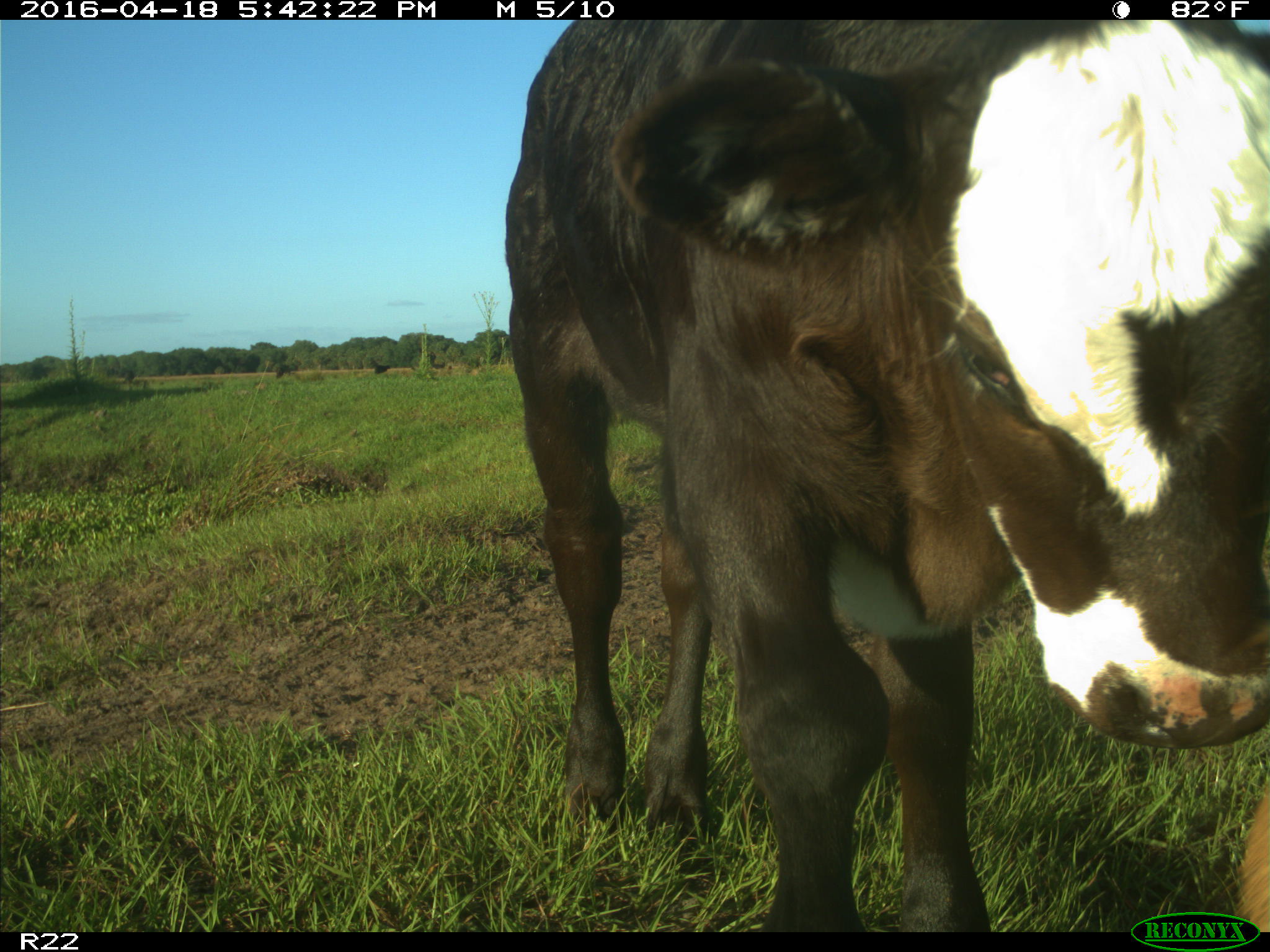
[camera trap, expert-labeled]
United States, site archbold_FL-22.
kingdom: Animalia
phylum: Chordata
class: Mammalia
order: Artiodactyla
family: Bovidae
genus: Bos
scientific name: Bos taurus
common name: domestic cow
Bos taurus (domestic cow).